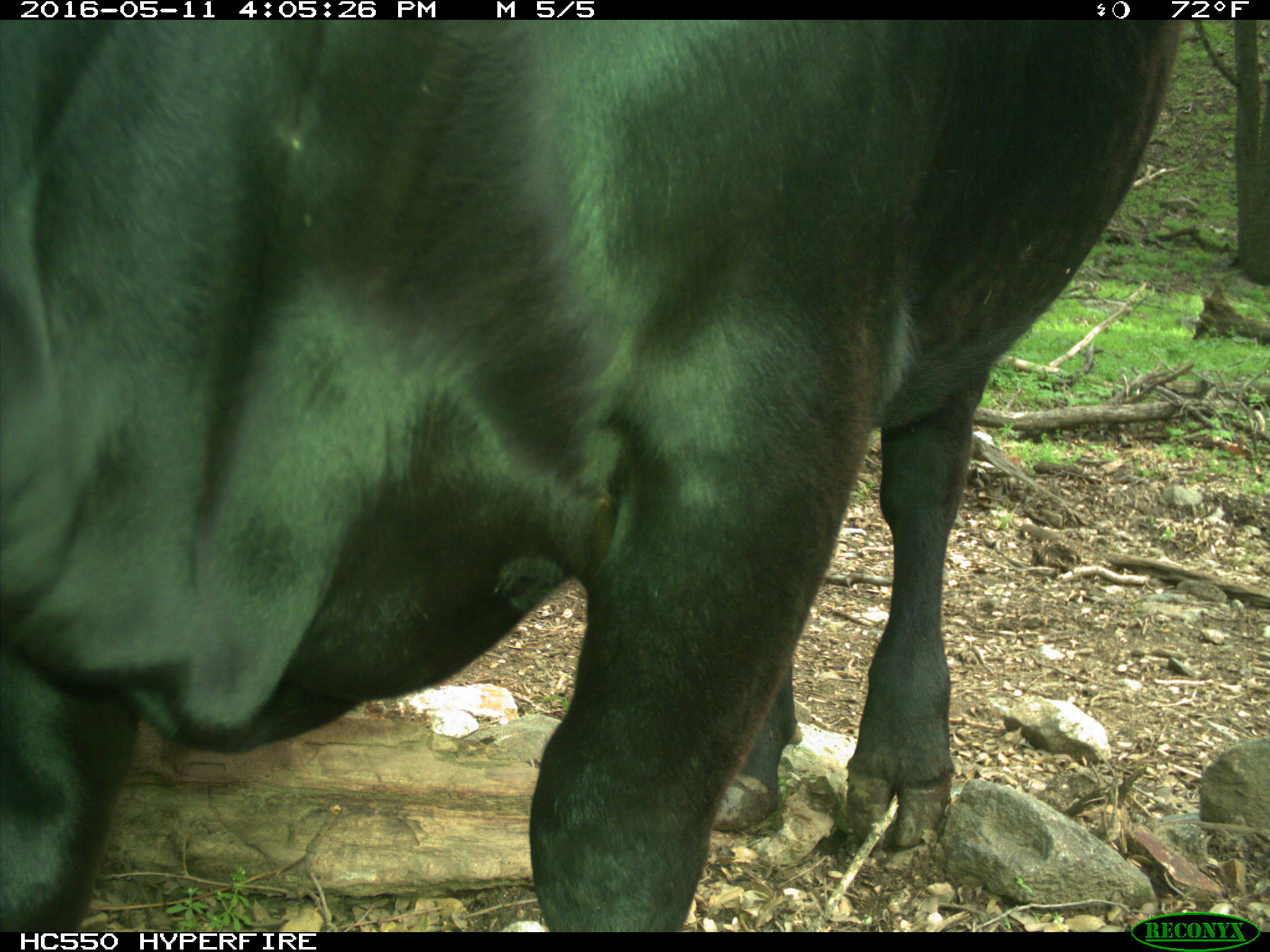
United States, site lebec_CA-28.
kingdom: Animalia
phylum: Chordata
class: Mammalia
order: Artiodactyla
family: Bovidae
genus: Bos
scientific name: Bos taurus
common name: domestic cow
Bos taurus (domestic cow).